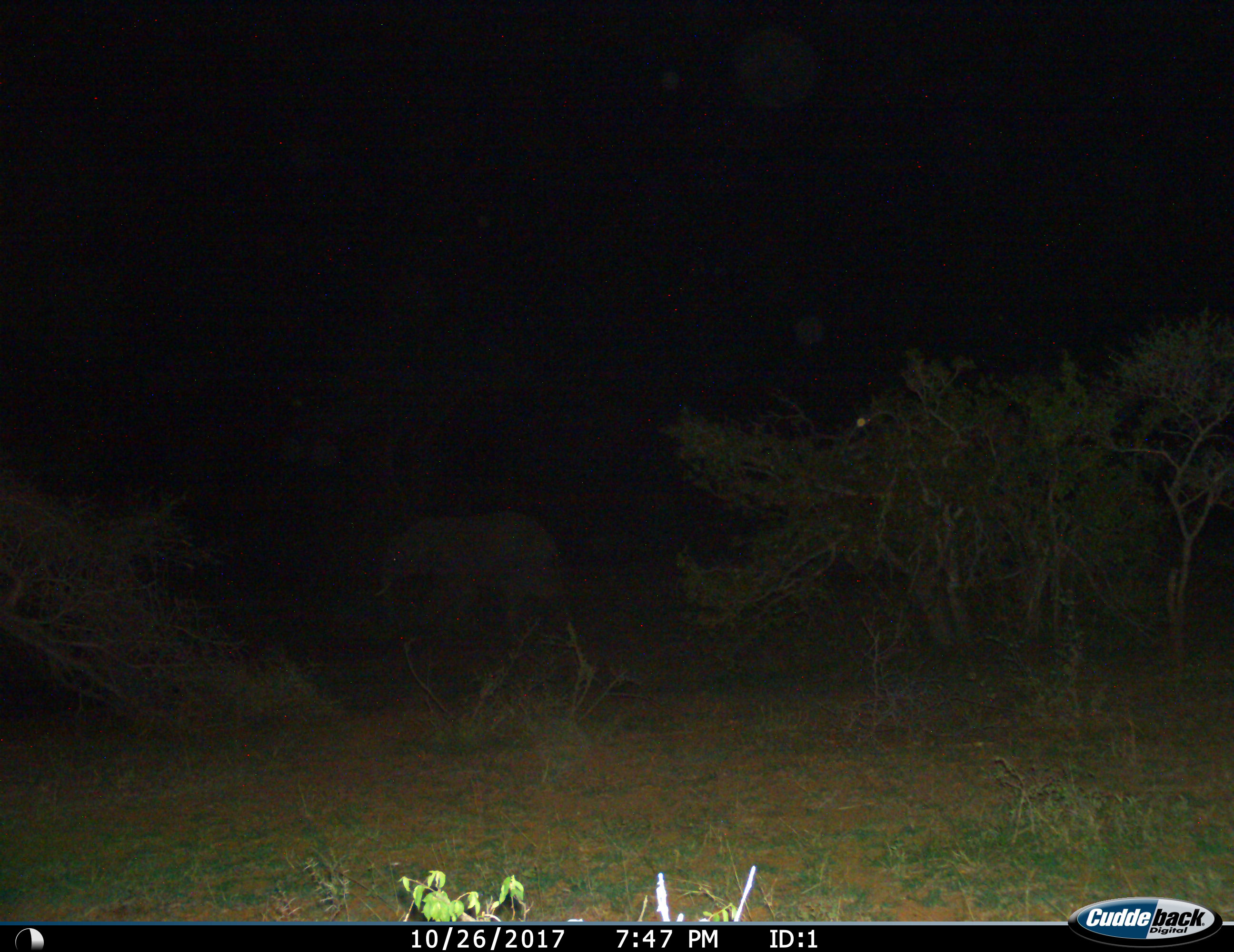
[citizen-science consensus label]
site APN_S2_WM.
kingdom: Animalia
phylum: Chordata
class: Mammalia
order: Proboscidea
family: Elephantidae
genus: Loxodonta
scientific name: Loxodonta africana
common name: african bush elephant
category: elephant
Elephant (african bush elephant) (Loxodonta africana), count 1. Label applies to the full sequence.